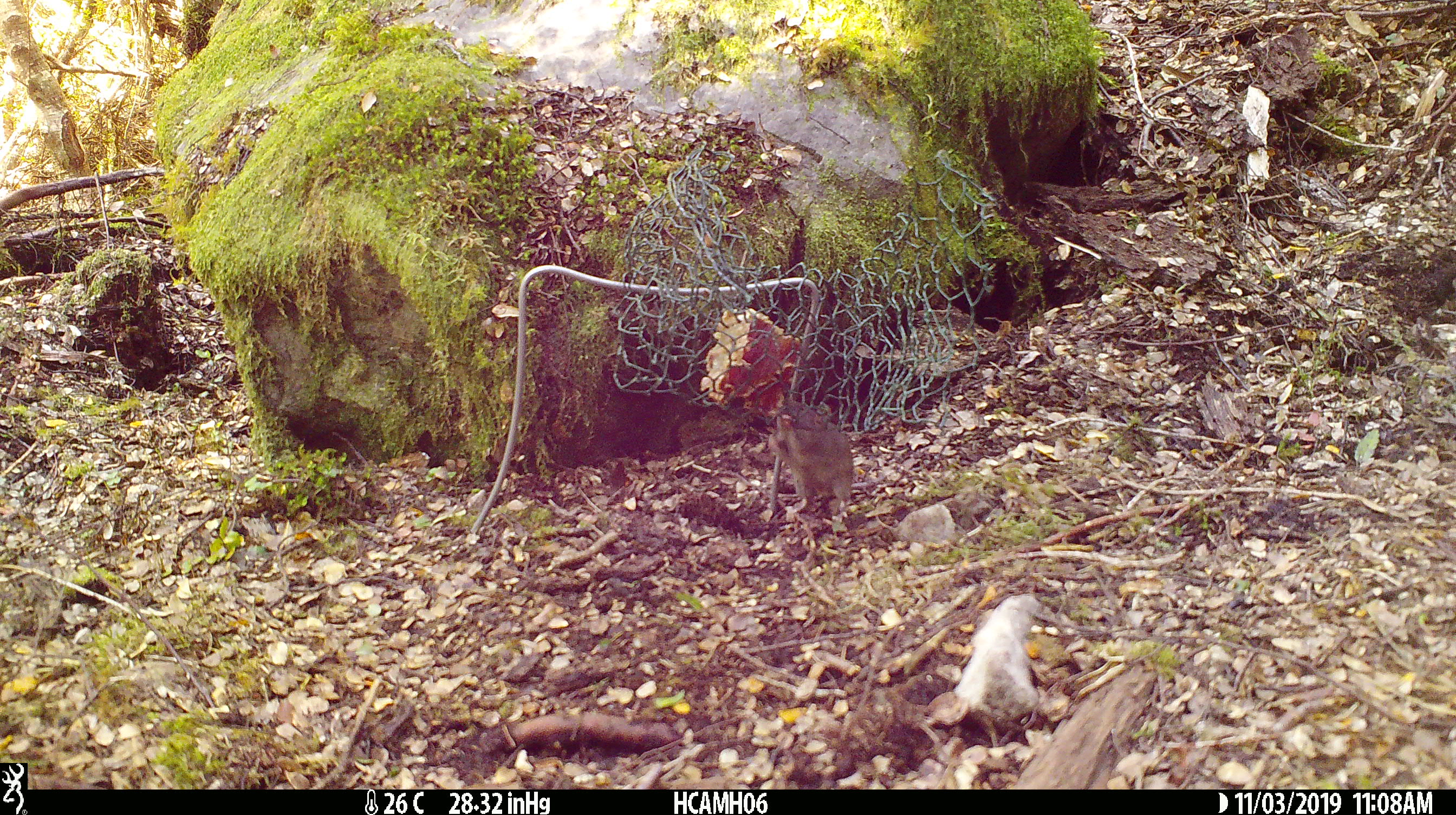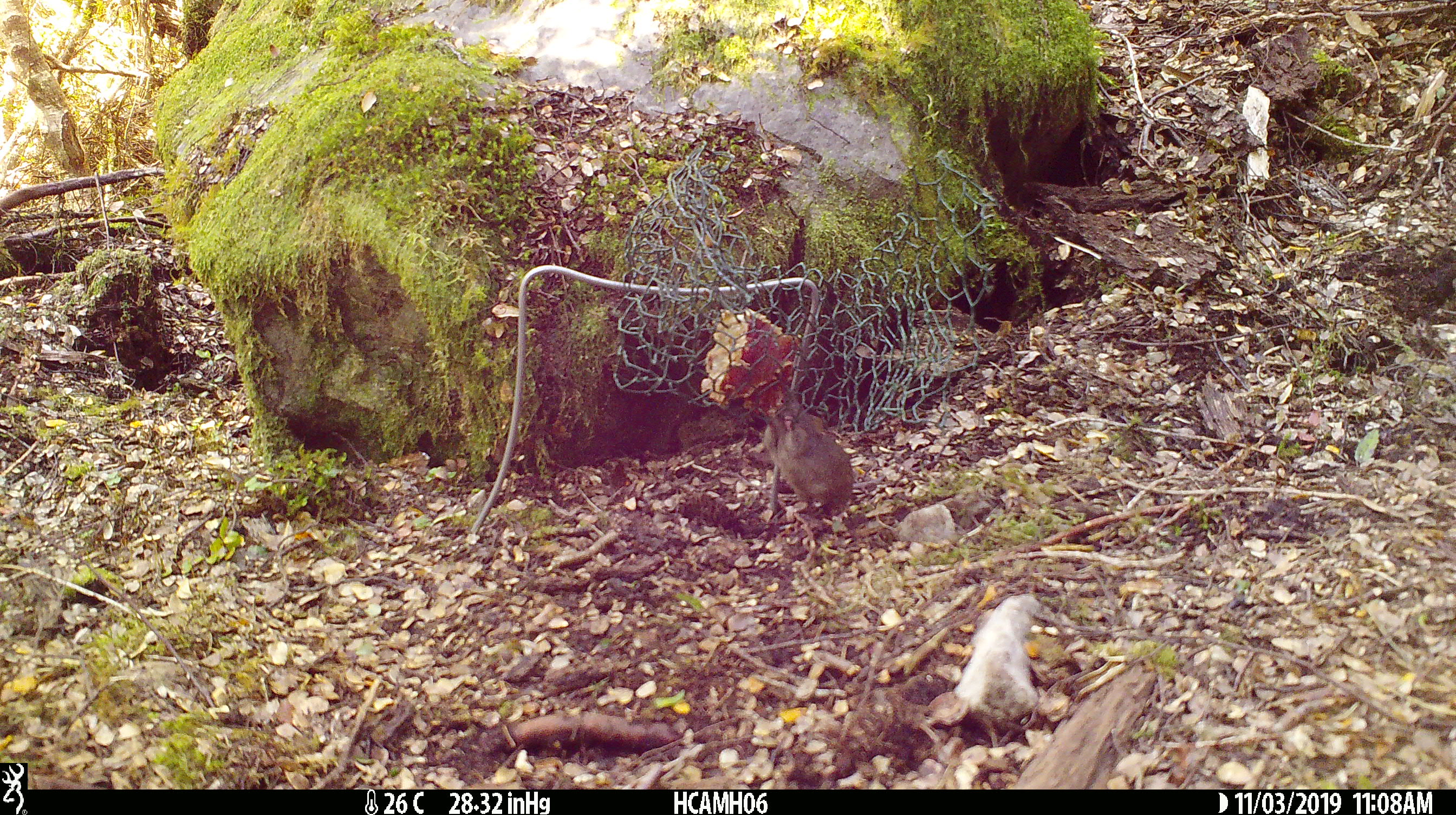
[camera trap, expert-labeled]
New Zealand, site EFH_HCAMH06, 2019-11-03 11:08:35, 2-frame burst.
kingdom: Animalia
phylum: Chordata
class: Mammalia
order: Rodentia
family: Muridae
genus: Mus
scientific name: Mus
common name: mouse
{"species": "mouse (Mus)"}